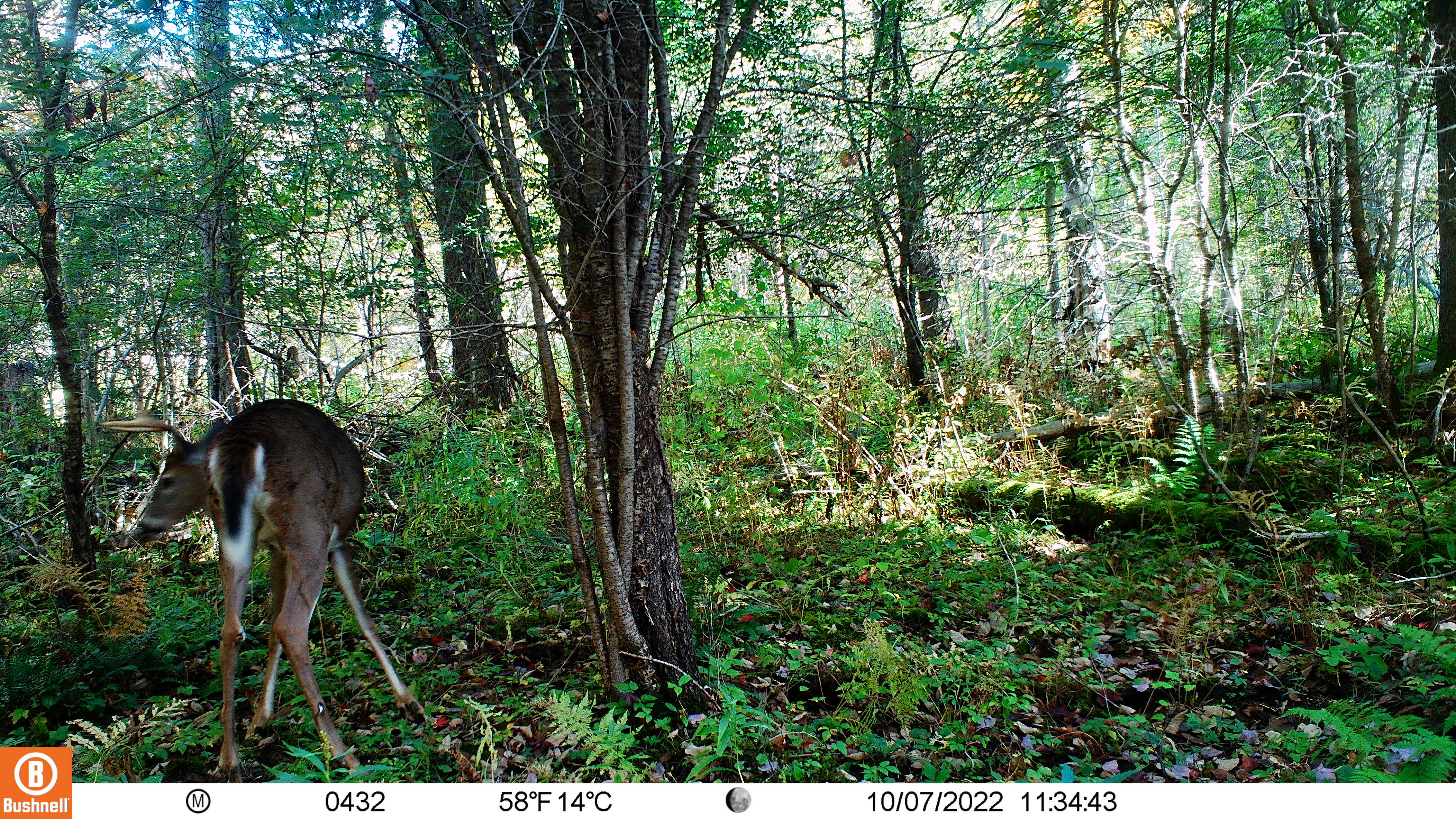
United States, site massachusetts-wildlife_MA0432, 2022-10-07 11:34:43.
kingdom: Animalia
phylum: Chordata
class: Mammalia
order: Artiodactyla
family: Cervidae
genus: Odocoileus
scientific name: Odocoileus virginianus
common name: white-tailed deer